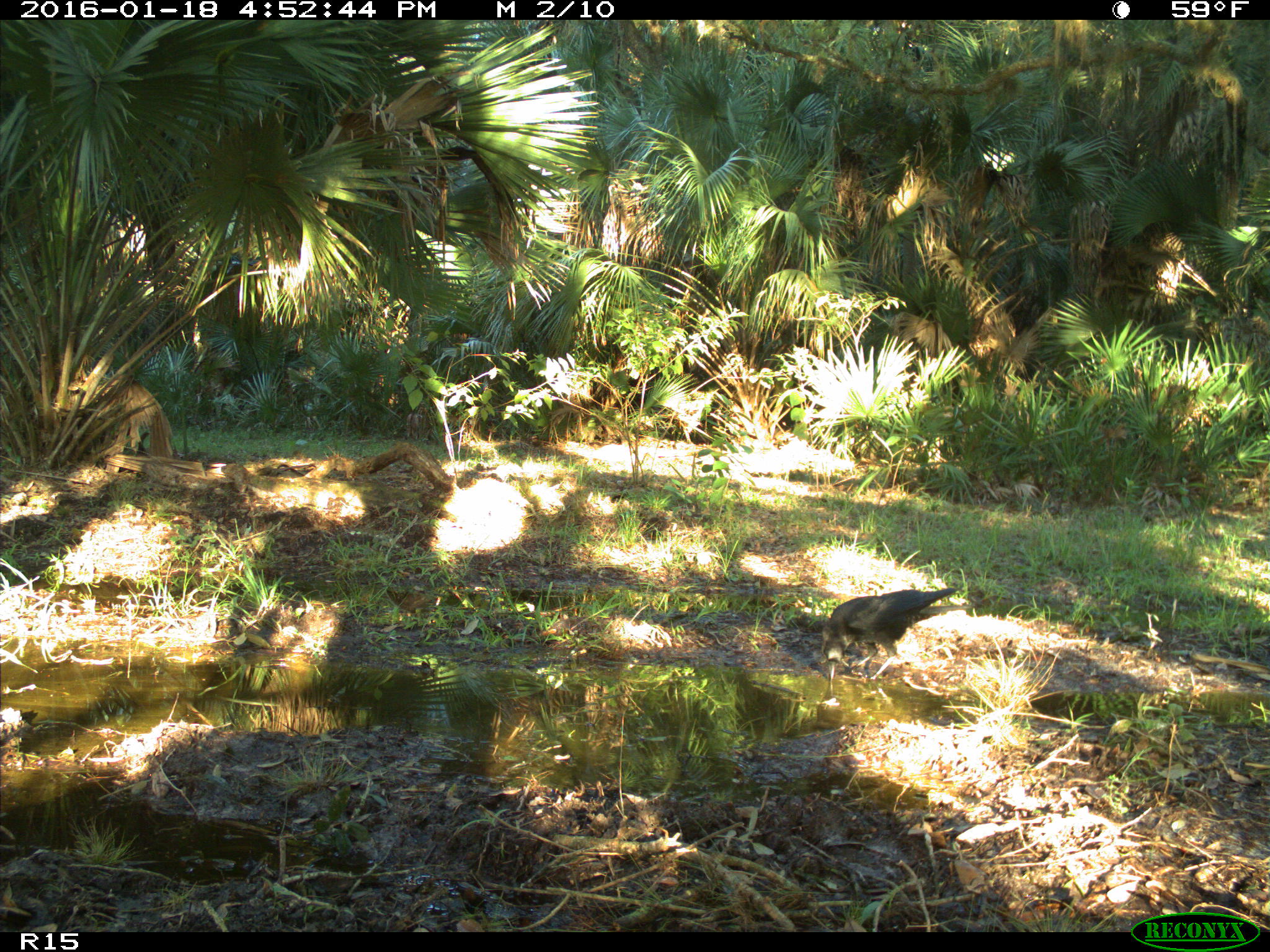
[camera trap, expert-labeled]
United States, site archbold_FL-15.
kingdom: Animalia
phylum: Chordata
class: Aves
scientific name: Aves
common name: birds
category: unidentified bird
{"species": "unidentified bird (birds) (Aves)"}